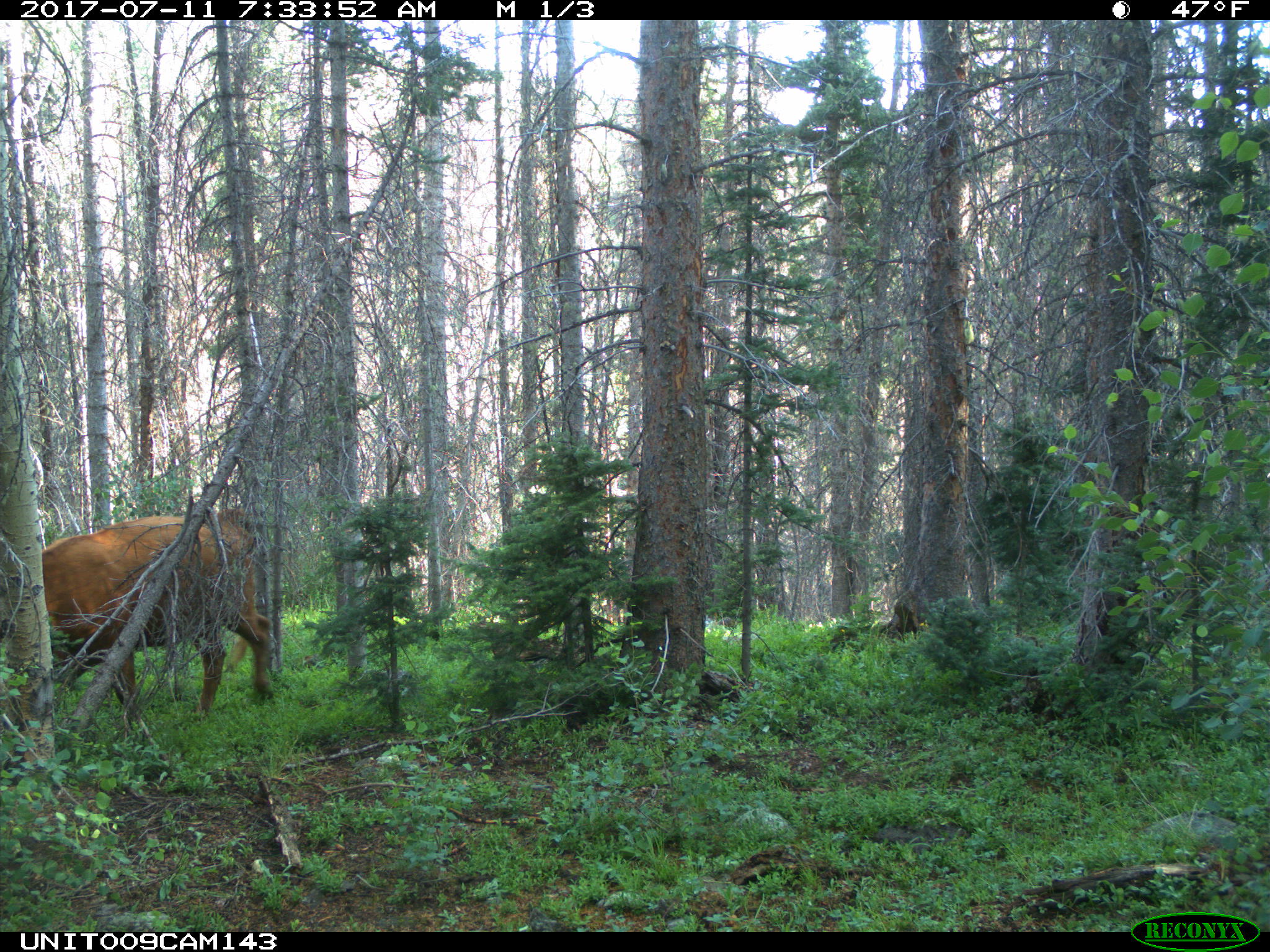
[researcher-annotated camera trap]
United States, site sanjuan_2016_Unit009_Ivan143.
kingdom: Animalia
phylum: Chordata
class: Mammalia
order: Artiodactyla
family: Bovidae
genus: Bos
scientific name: Bos taurus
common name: domestic cow